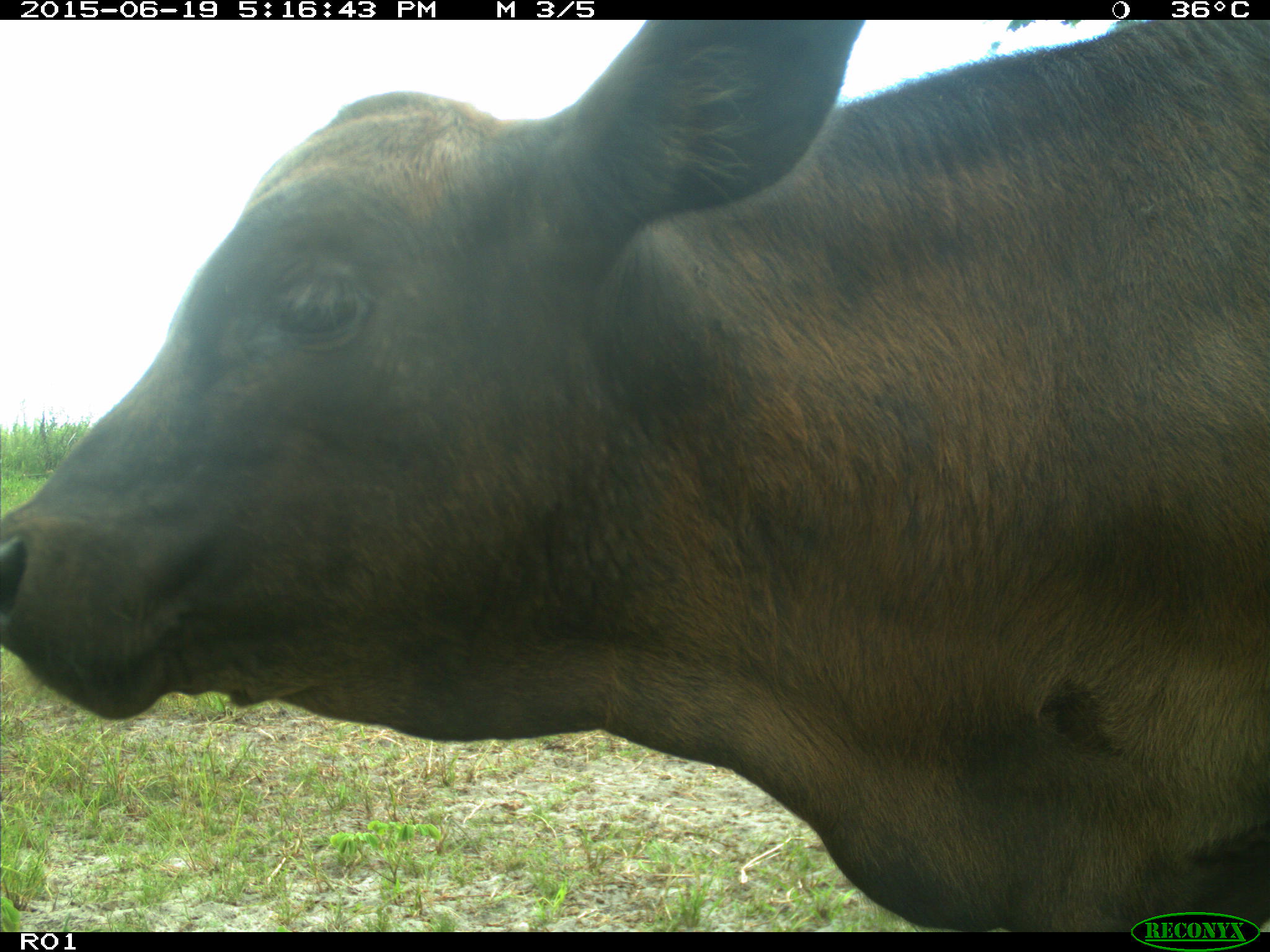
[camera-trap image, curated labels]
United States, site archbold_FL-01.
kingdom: Animalia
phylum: Chordata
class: Mammalia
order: Artiodactyla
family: Bovidae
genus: Bos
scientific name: Bos taurus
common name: domestic cow